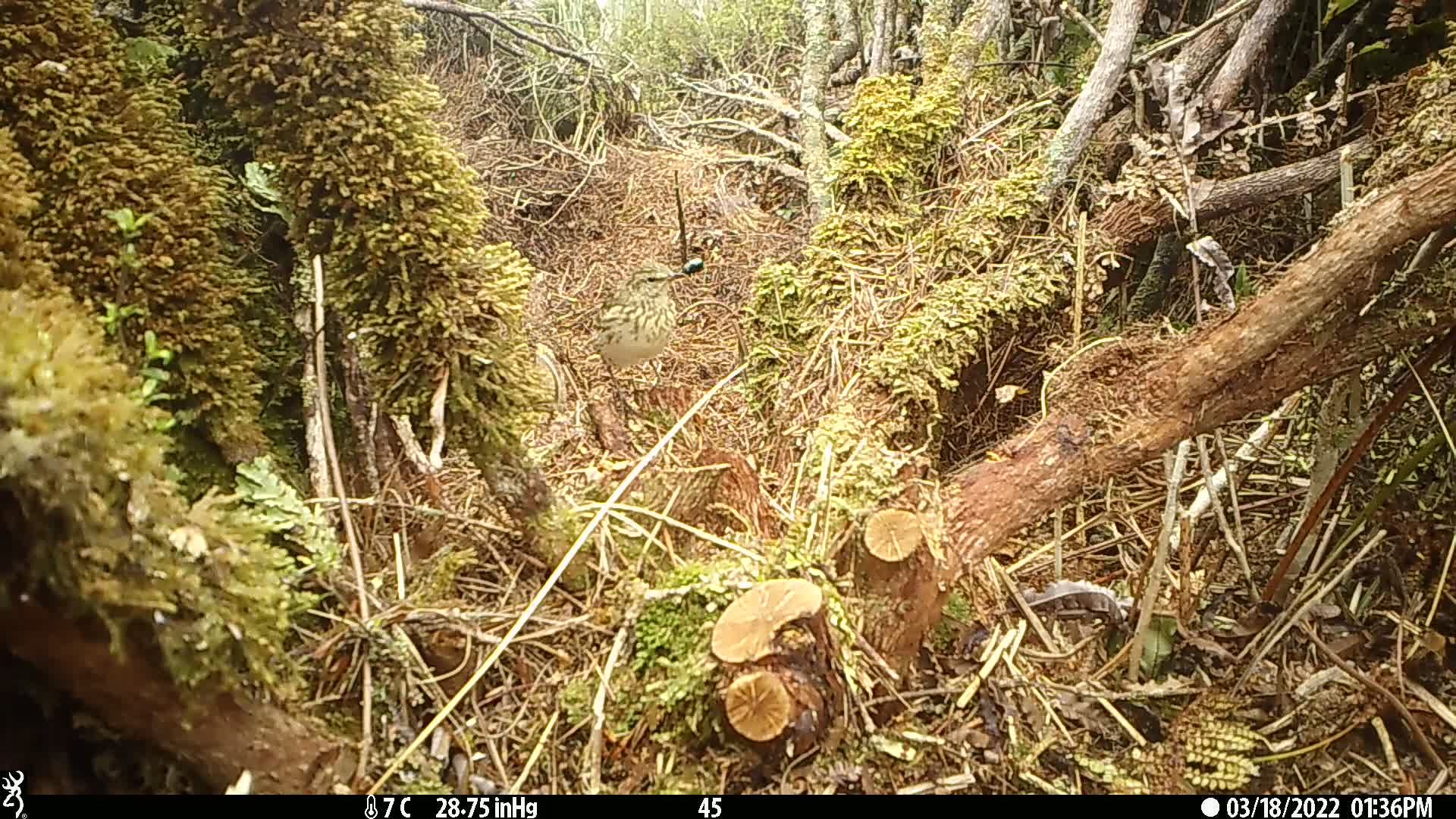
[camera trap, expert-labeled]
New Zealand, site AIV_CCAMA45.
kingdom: Animalia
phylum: Chordata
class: Aves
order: Passeriformes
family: Motacillidae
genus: Anthus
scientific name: Anthus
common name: pipit